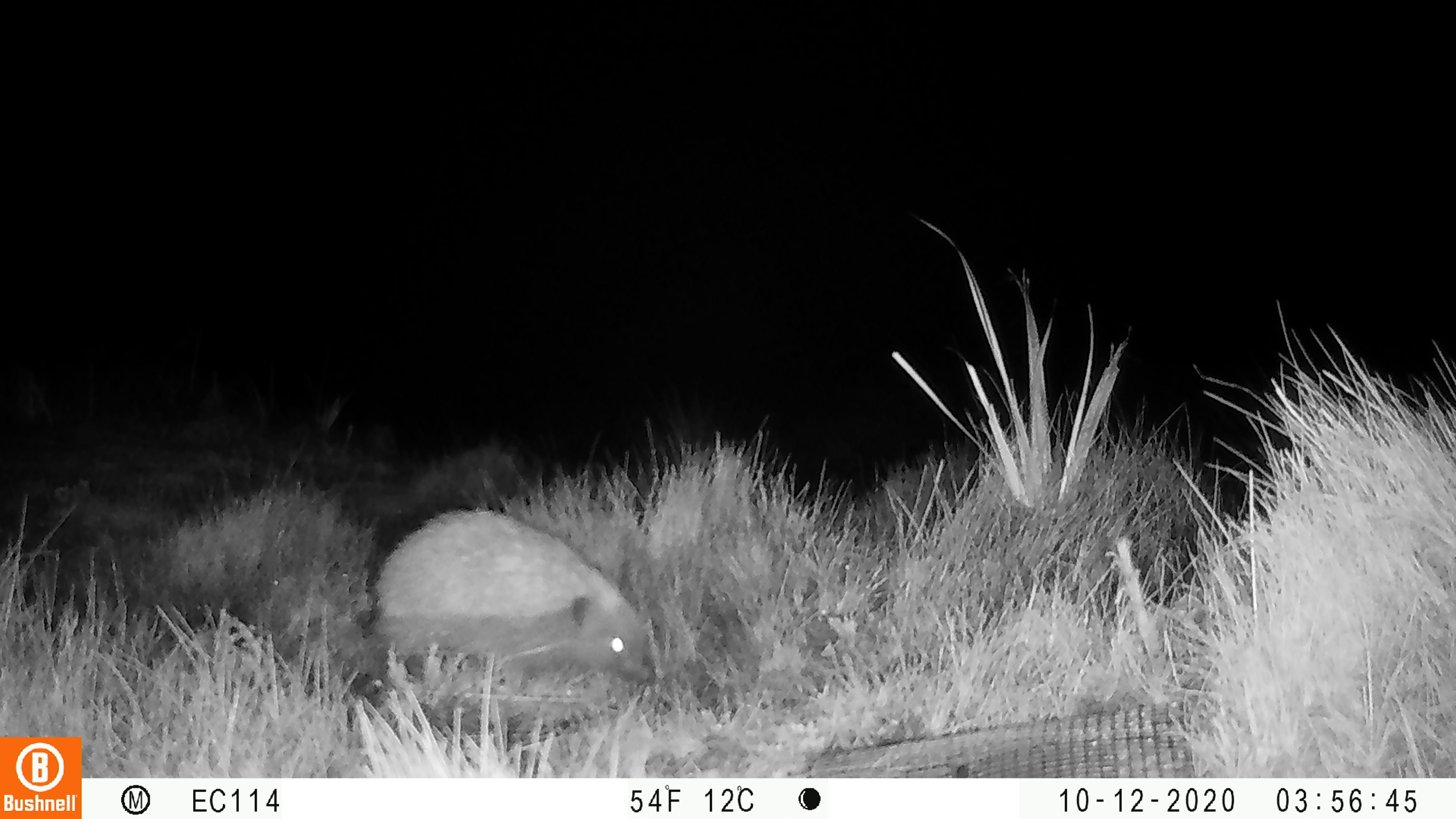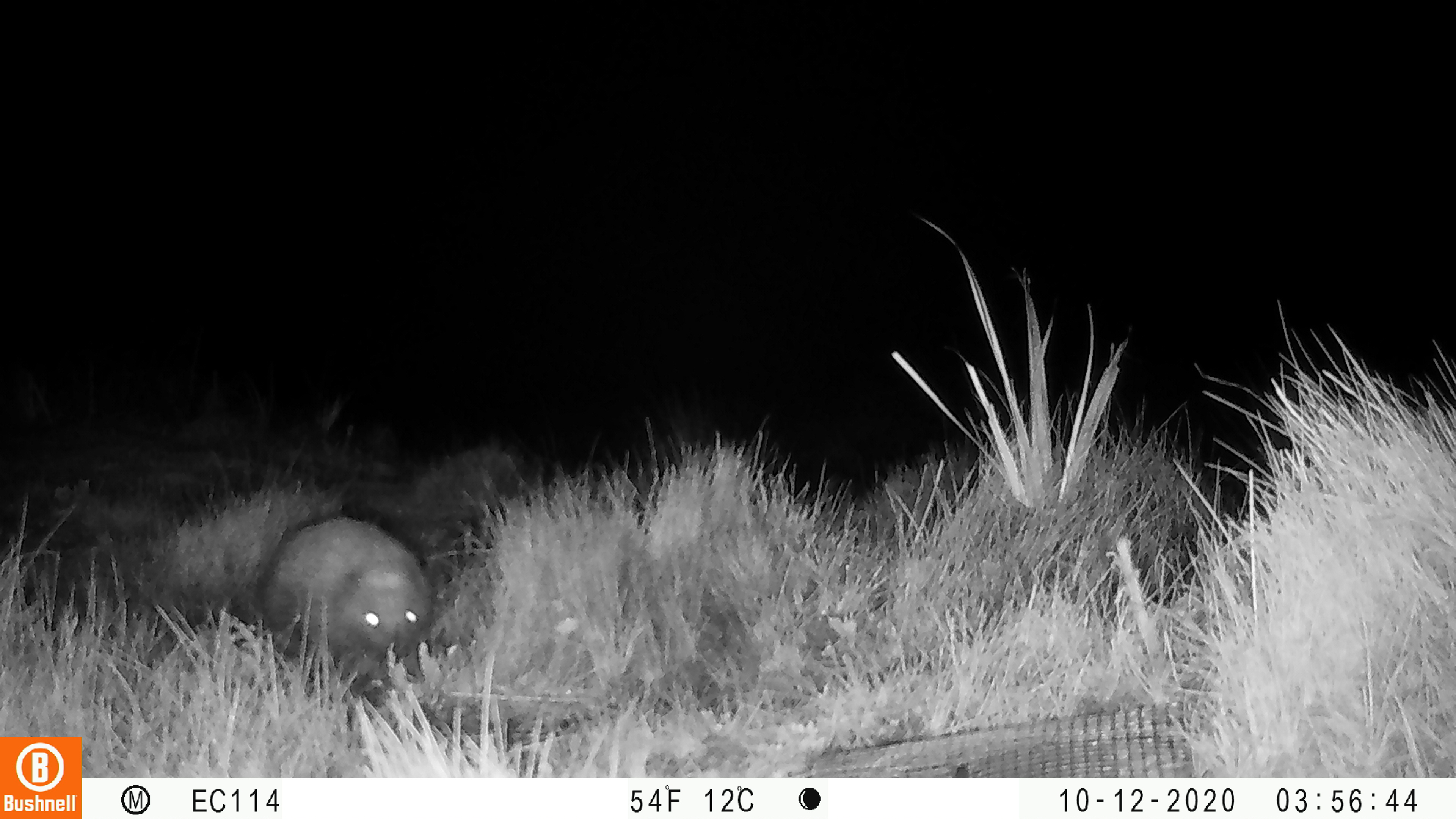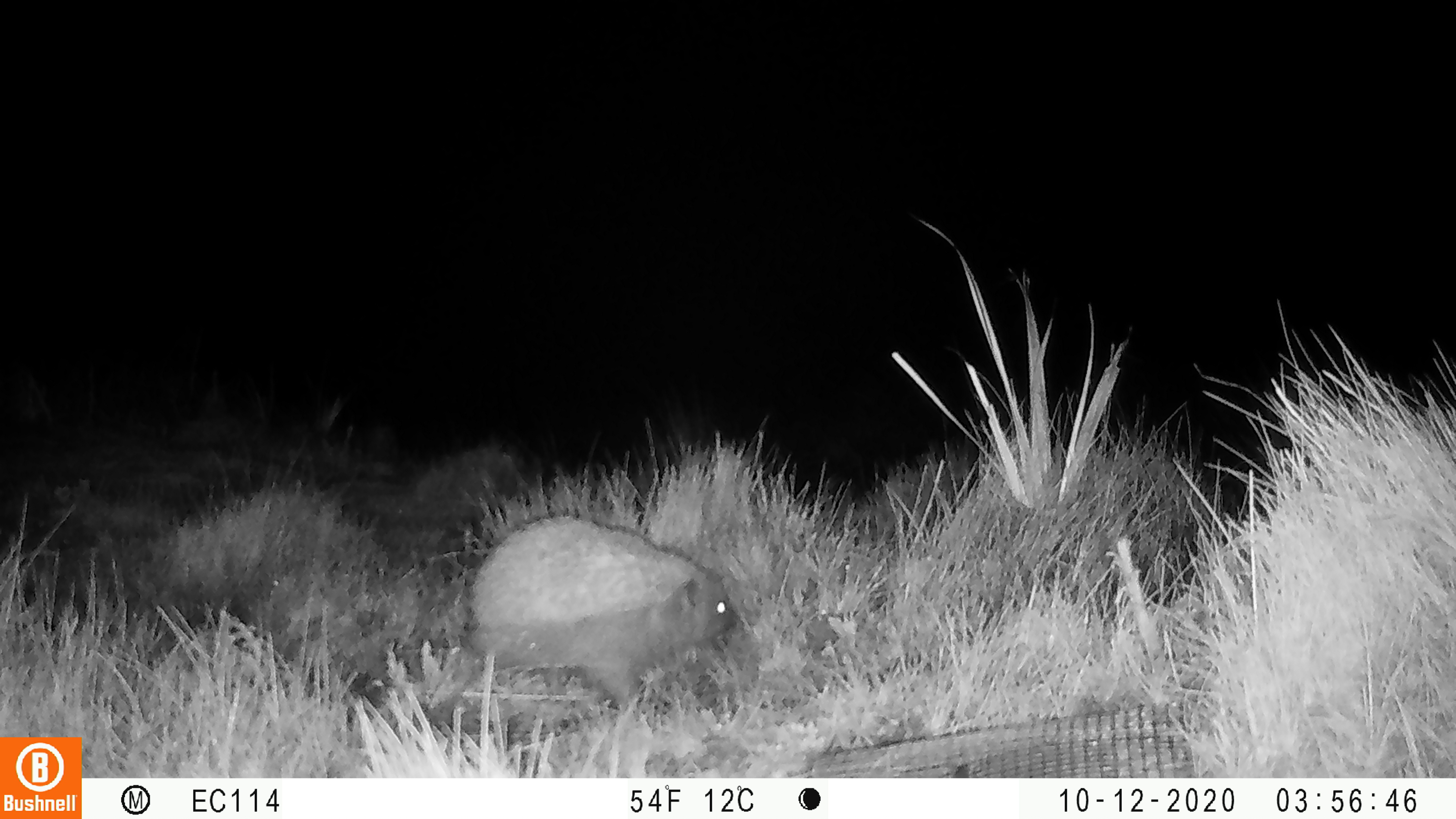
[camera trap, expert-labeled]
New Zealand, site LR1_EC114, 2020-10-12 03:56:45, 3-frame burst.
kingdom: Animalia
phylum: Chordata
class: Mammalia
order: Eulipotyphla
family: Erinaceidae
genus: Erinaceus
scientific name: Erinaceus europaeus europaeus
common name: european hedgehog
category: hedgehog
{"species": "hedgehog (european hedgehog) (Erinaceus europaeus europaeus)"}